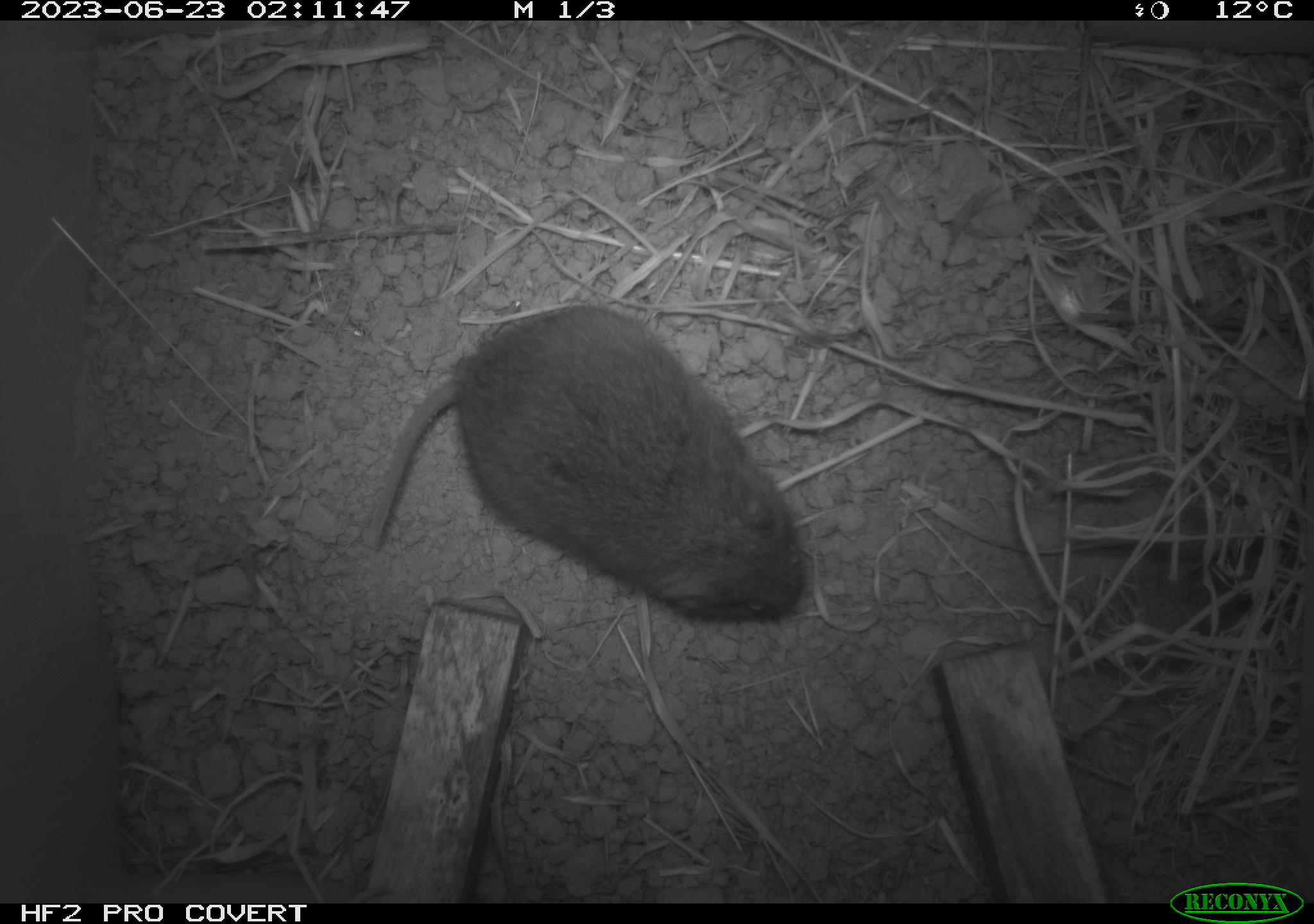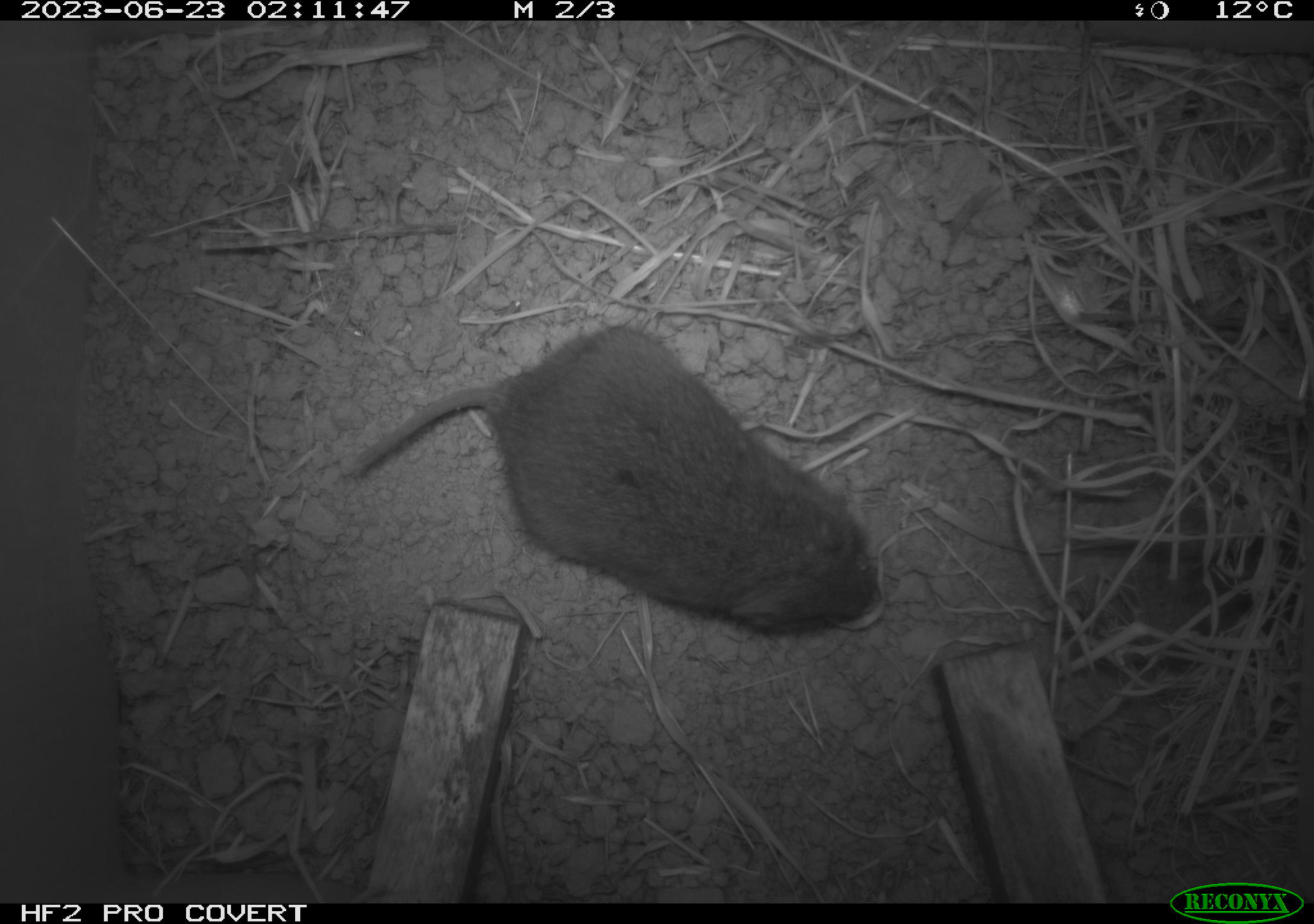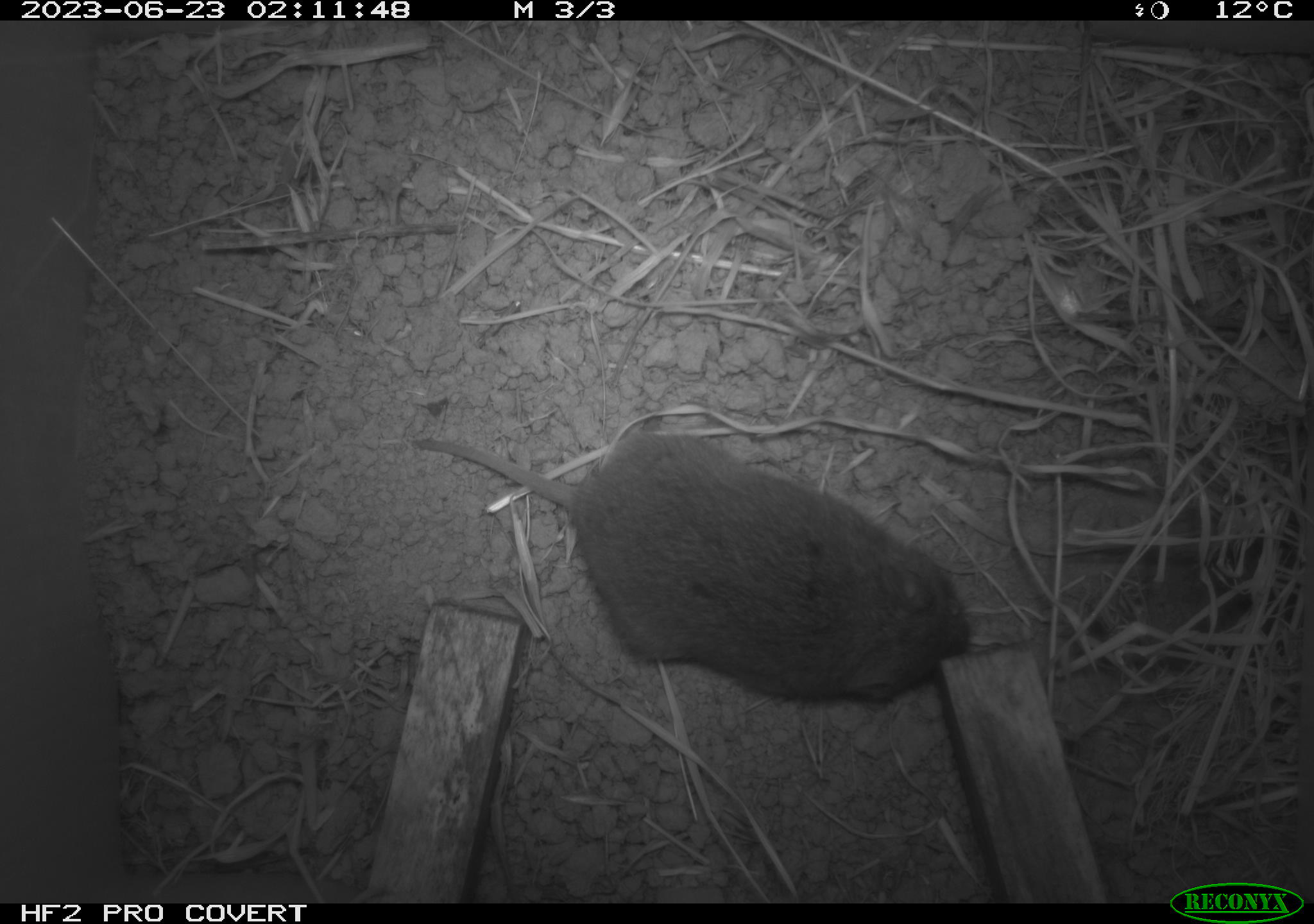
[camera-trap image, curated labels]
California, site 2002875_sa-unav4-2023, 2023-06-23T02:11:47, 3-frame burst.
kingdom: Animalia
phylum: Chordata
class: Mammalia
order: Rodentia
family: Cricetidae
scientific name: Arvicolinae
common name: voles, lemmings, and muskrats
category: arvicolinae subfamily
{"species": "arvicolinae subfamily (voles, lemmings, and muskrats) (Arvicolinae)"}